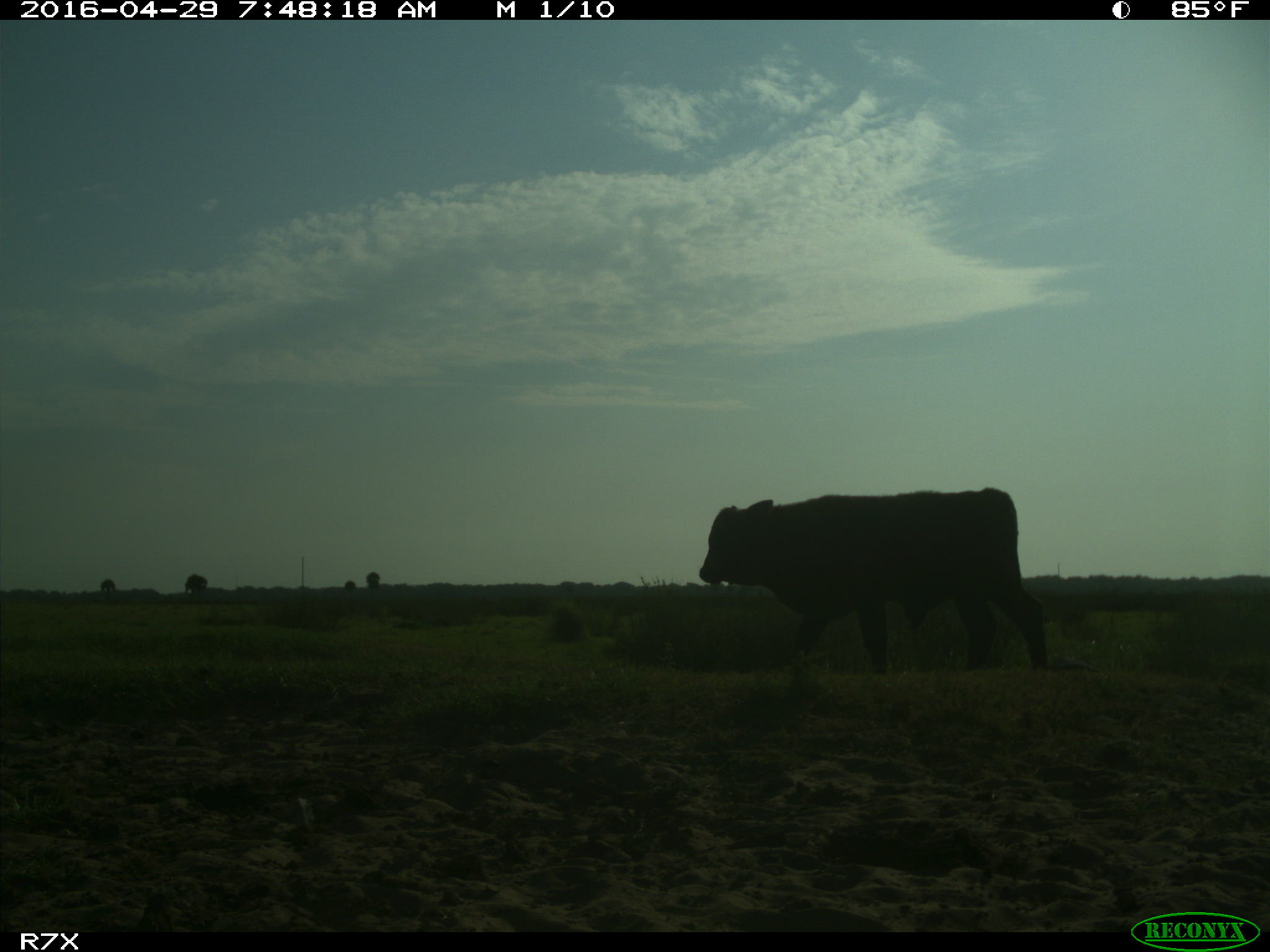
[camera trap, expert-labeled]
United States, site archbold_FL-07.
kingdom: Animalia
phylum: Chordata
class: Mammalia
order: Artiodactyla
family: Bovidae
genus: Bos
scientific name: Bos taurus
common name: domestic cow